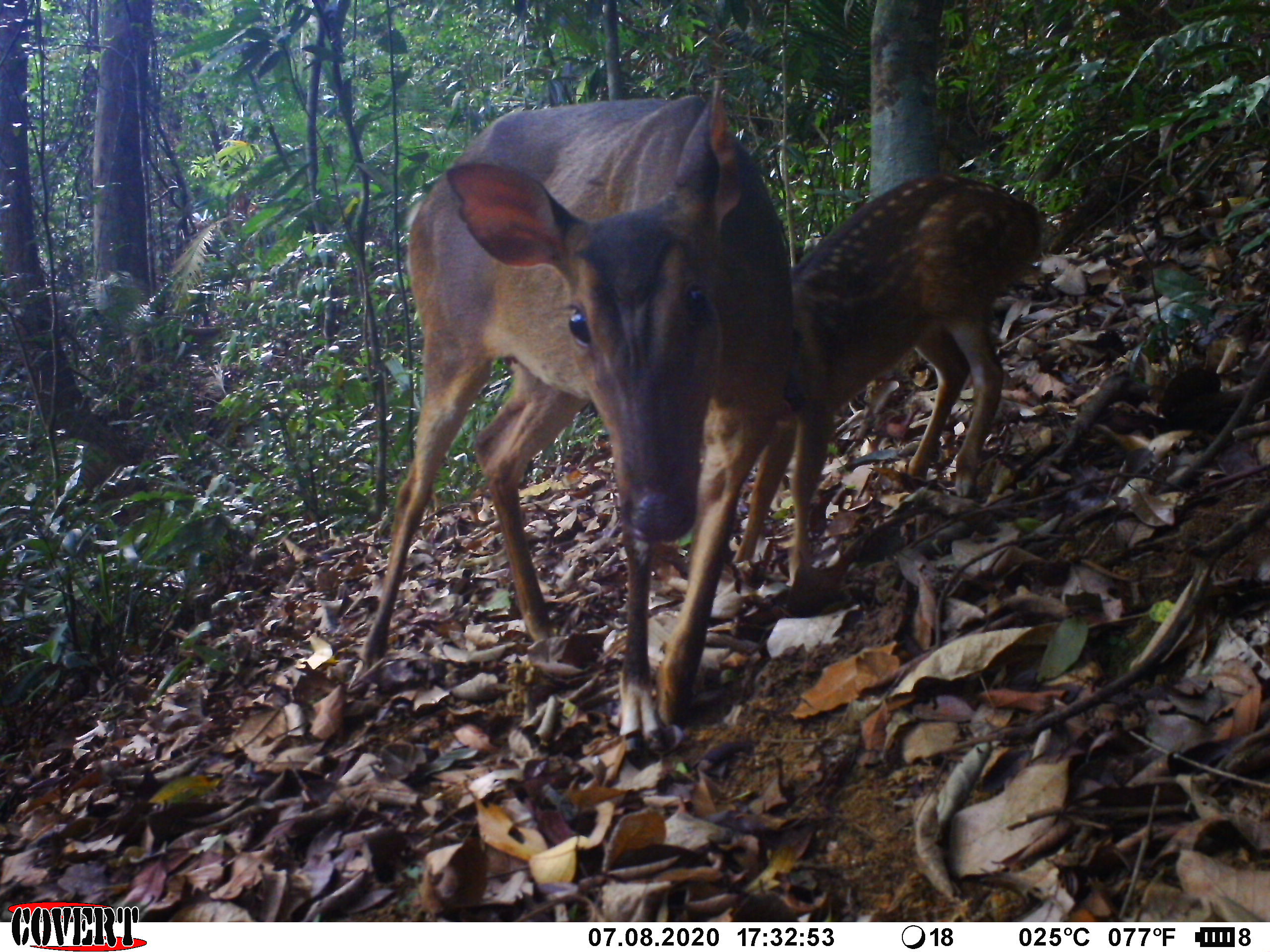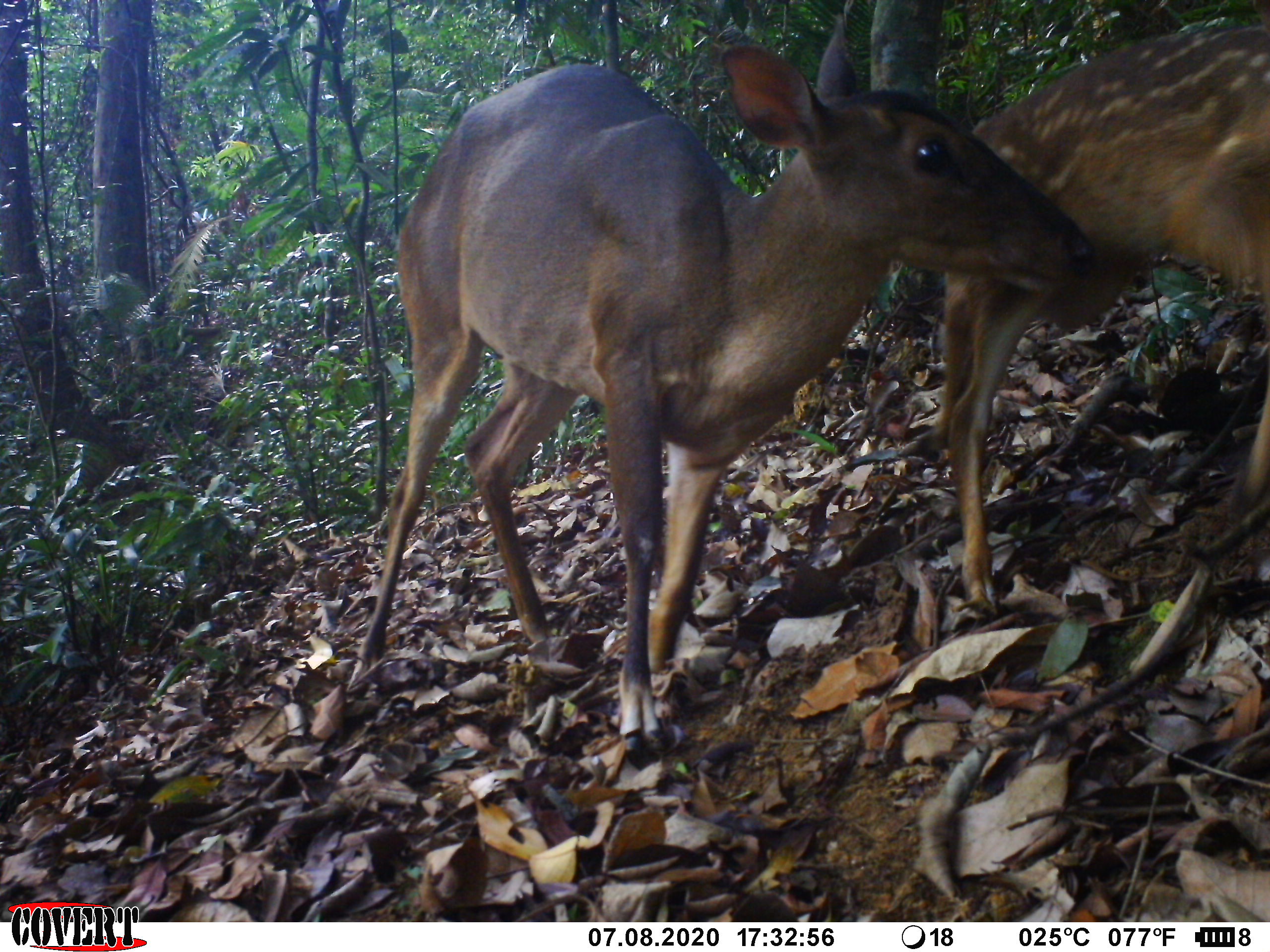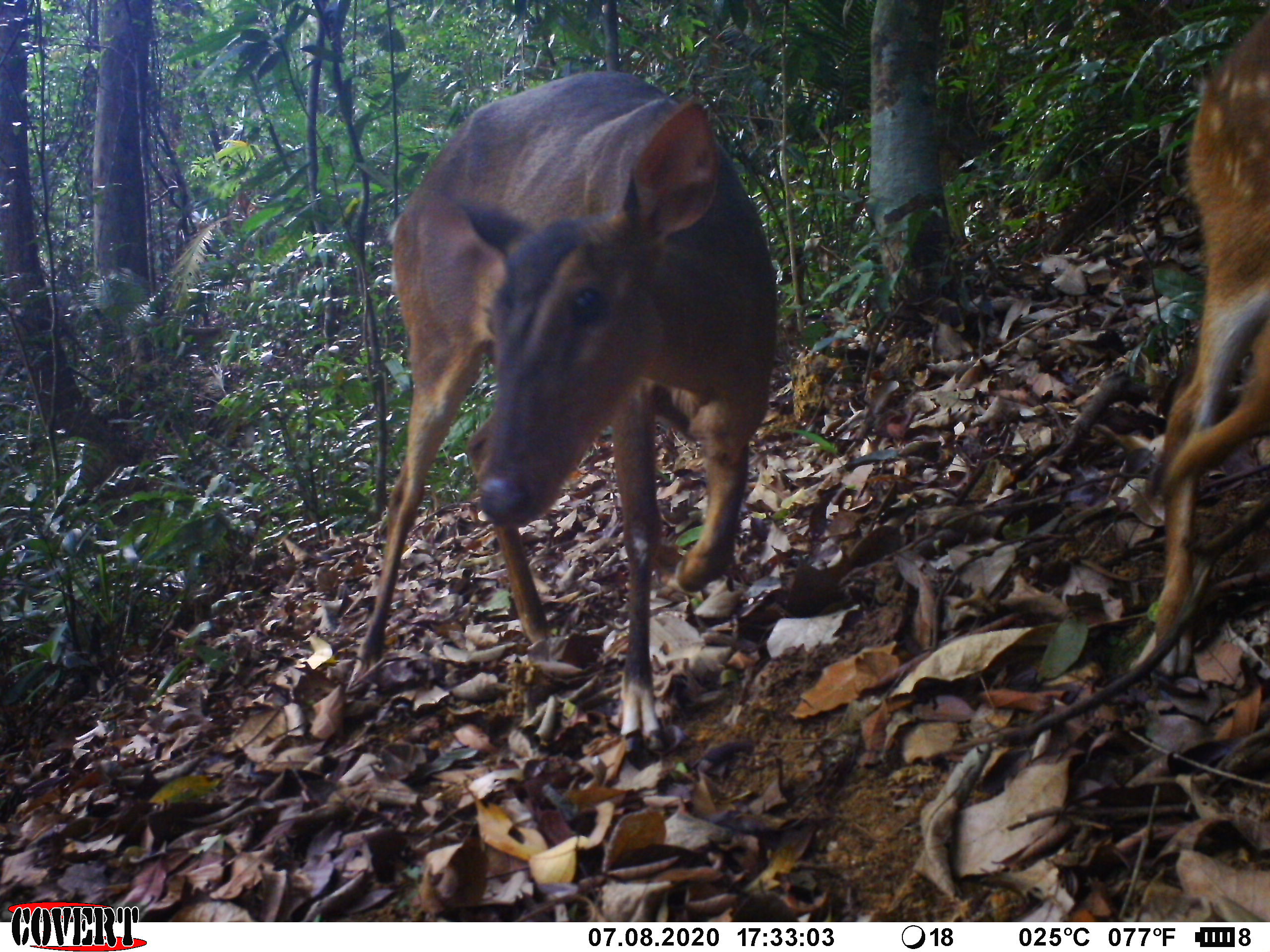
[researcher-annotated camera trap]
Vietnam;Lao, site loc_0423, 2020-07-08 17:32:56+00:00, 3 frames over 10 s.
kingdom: Animalia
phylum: Chordata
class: Mammalia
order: Artiodactyla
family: Cervidae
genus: Muntiacus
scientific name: Muntiacus vuquangensis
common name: large-antlered muntjac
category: large antlered muntjac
Large antlered muntjac (large-antlered muntjac) (Muntiacus vuquangensis). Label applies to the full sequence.